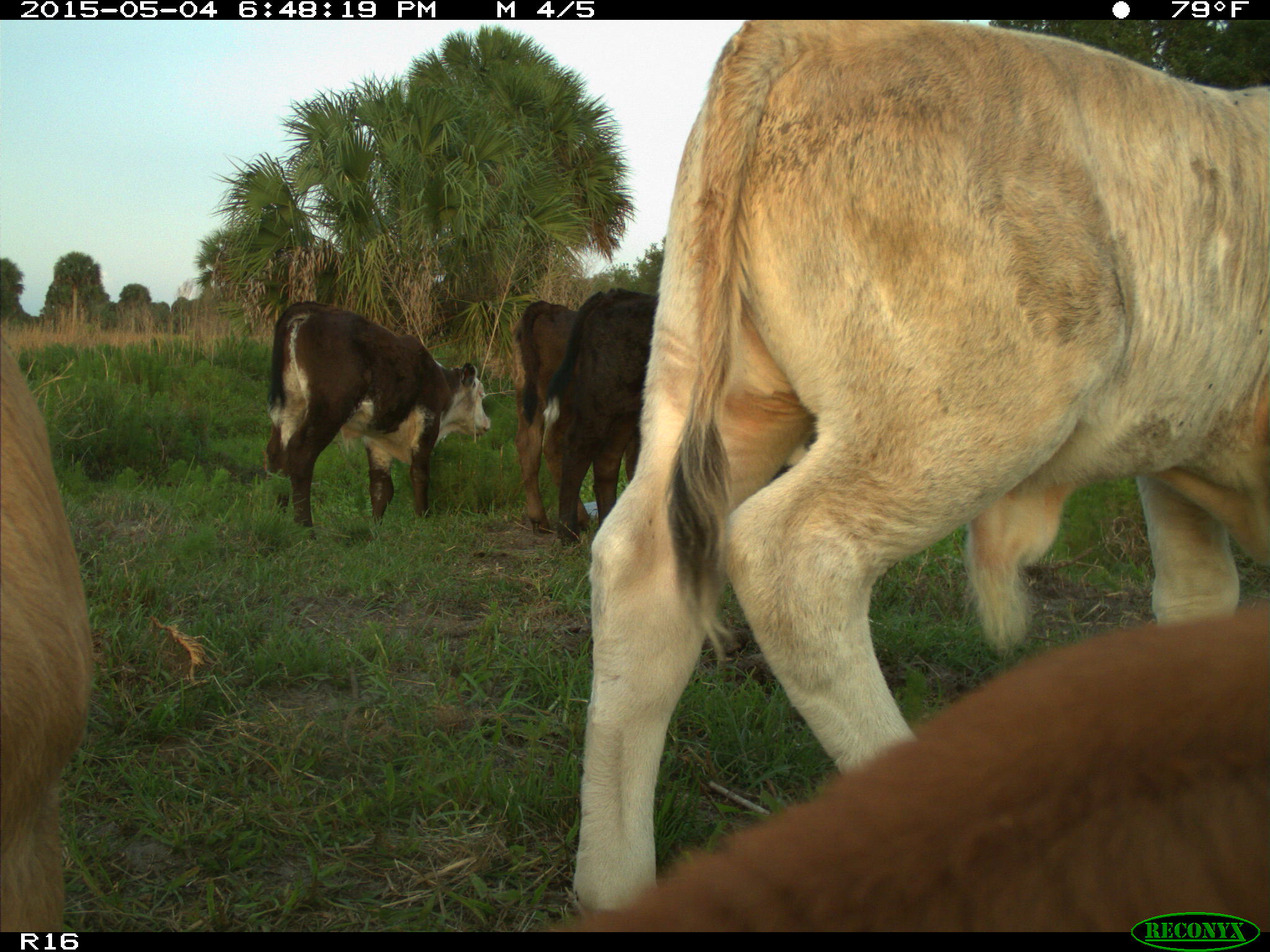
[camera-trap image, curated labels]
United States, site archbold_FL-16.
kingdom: Animalia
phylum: Chordata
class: Mammalia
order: Artiodactyla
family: Bovidae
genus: Bos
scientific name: Bos taurus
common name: domestic cow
Bos taurus (domestic cow).